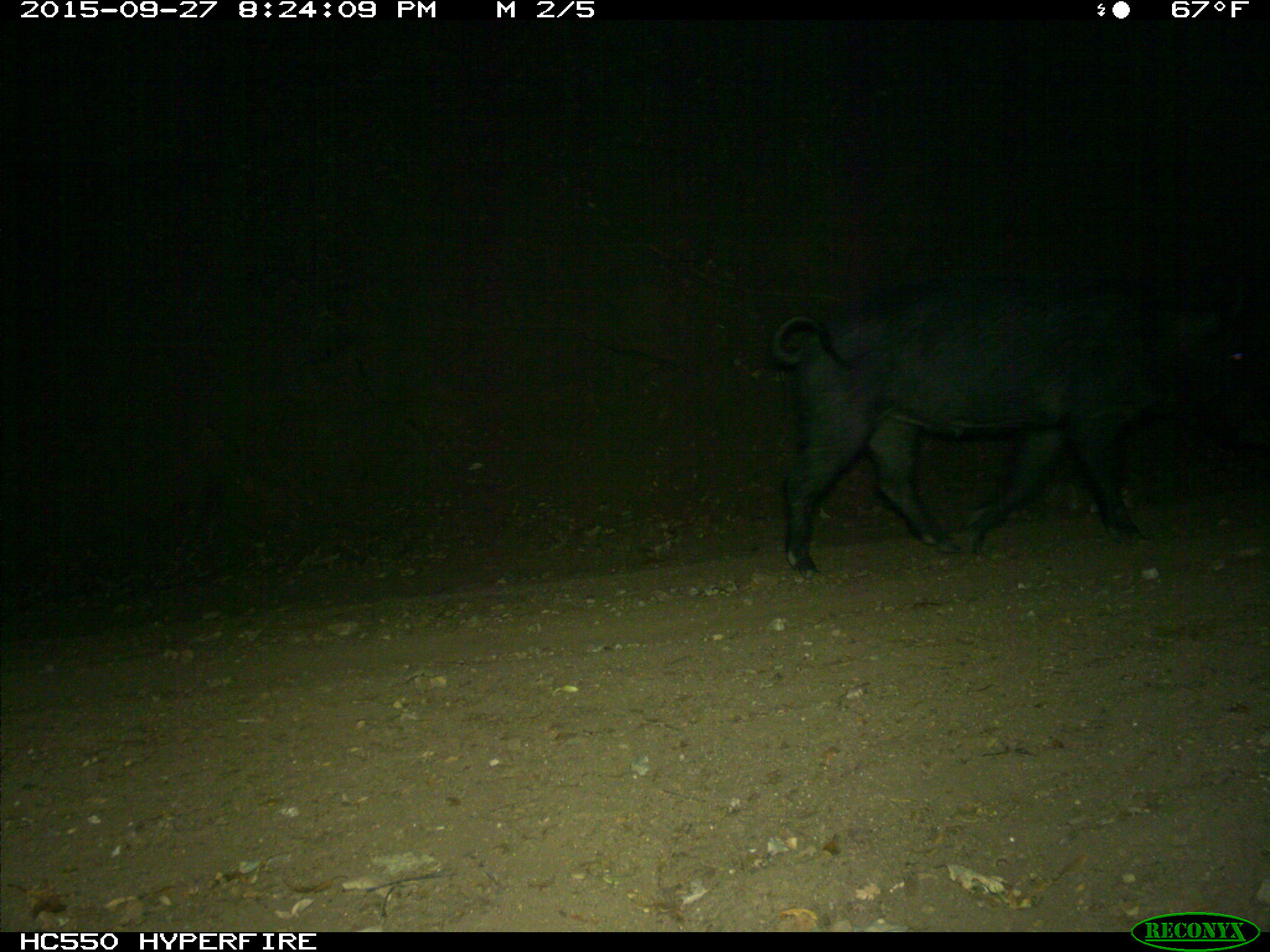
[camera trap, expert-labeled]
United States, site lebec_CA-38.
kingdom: Animalia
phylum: Chordata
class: Mammalia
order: Artiodactyla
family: Suidae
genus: Sus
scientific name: Sus scrofa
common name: wild boar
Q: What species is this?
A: Sus scrofa (wild boar).